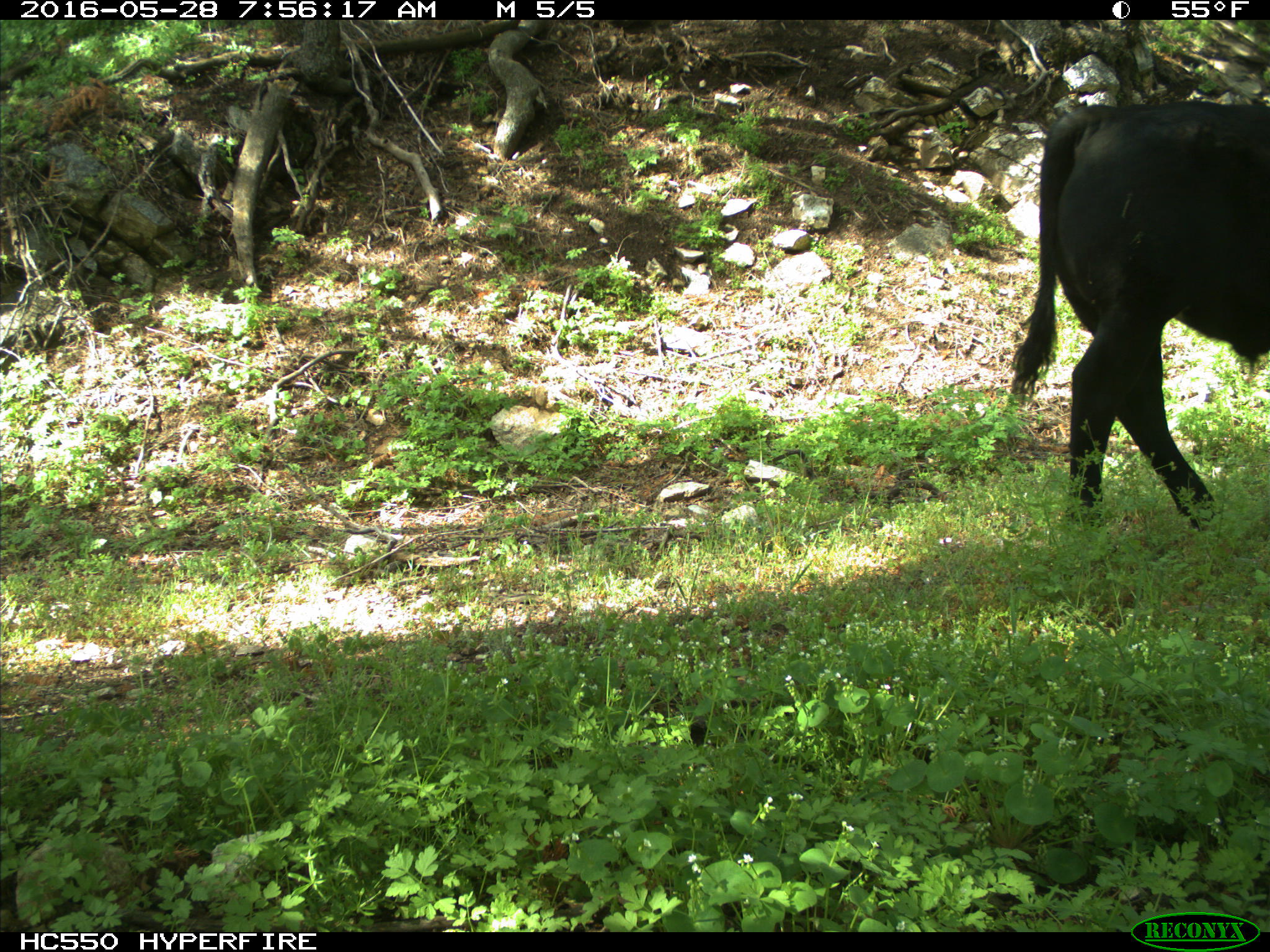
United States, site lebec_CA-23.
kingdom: Animalia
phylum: Chordata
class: Mammalia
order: Artiodactyla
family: Bovidae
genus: Bos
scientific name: Bos taurus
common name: domestic cow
Bos taurus (domestic cow).